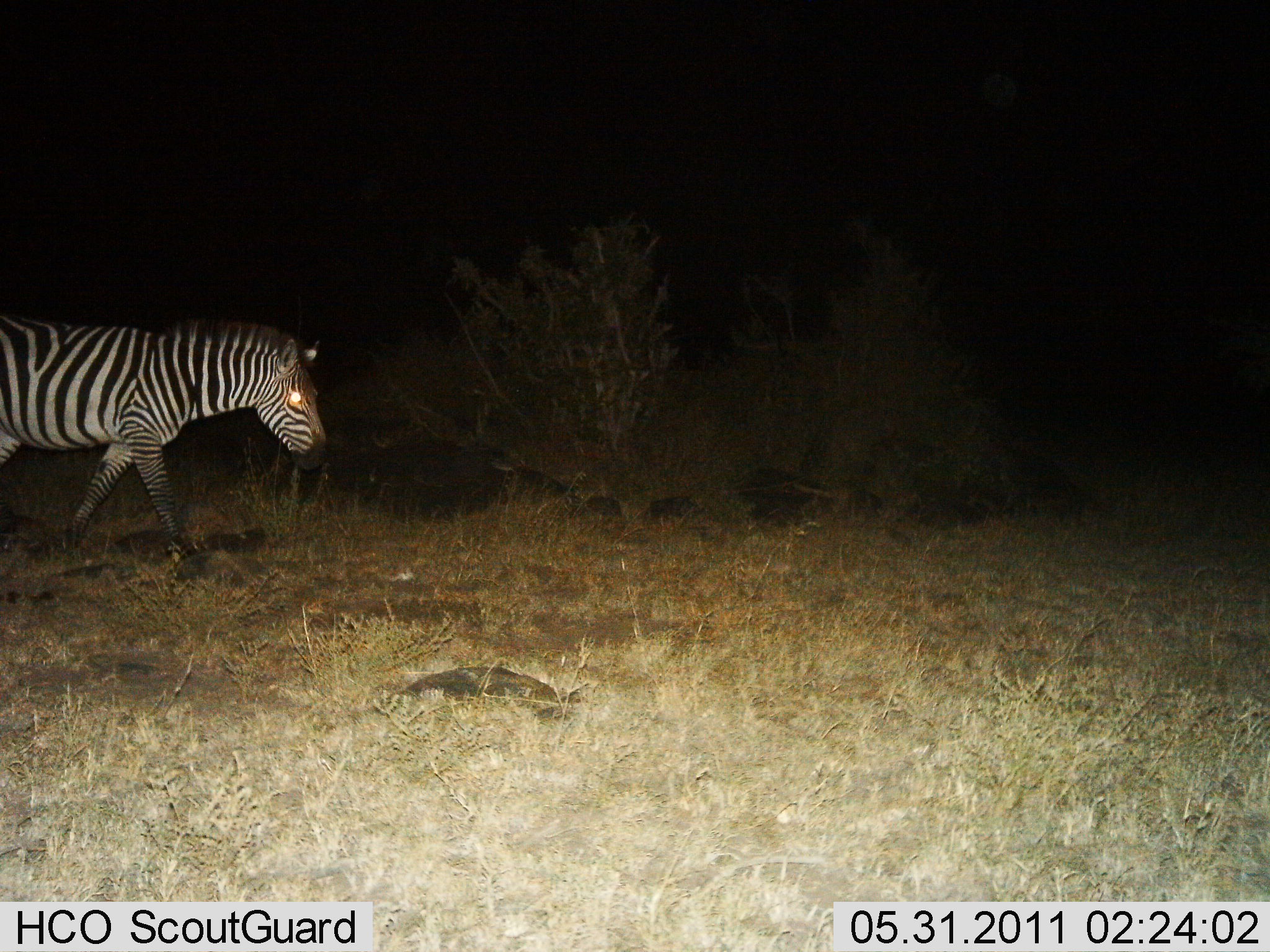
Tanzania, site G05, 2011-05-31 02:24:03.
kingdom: Animalia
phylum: Chordata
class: Mammalia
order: Perissodactyla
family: Equidae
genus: Equus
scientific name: Equus quagga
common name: plains zebra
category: zebra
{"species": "zebra (plains zebra) (Equus quagga)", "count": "1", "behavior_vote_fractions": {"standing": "0%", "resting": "0%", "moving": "100%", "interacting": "0%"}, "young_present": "0%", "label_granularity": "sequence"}